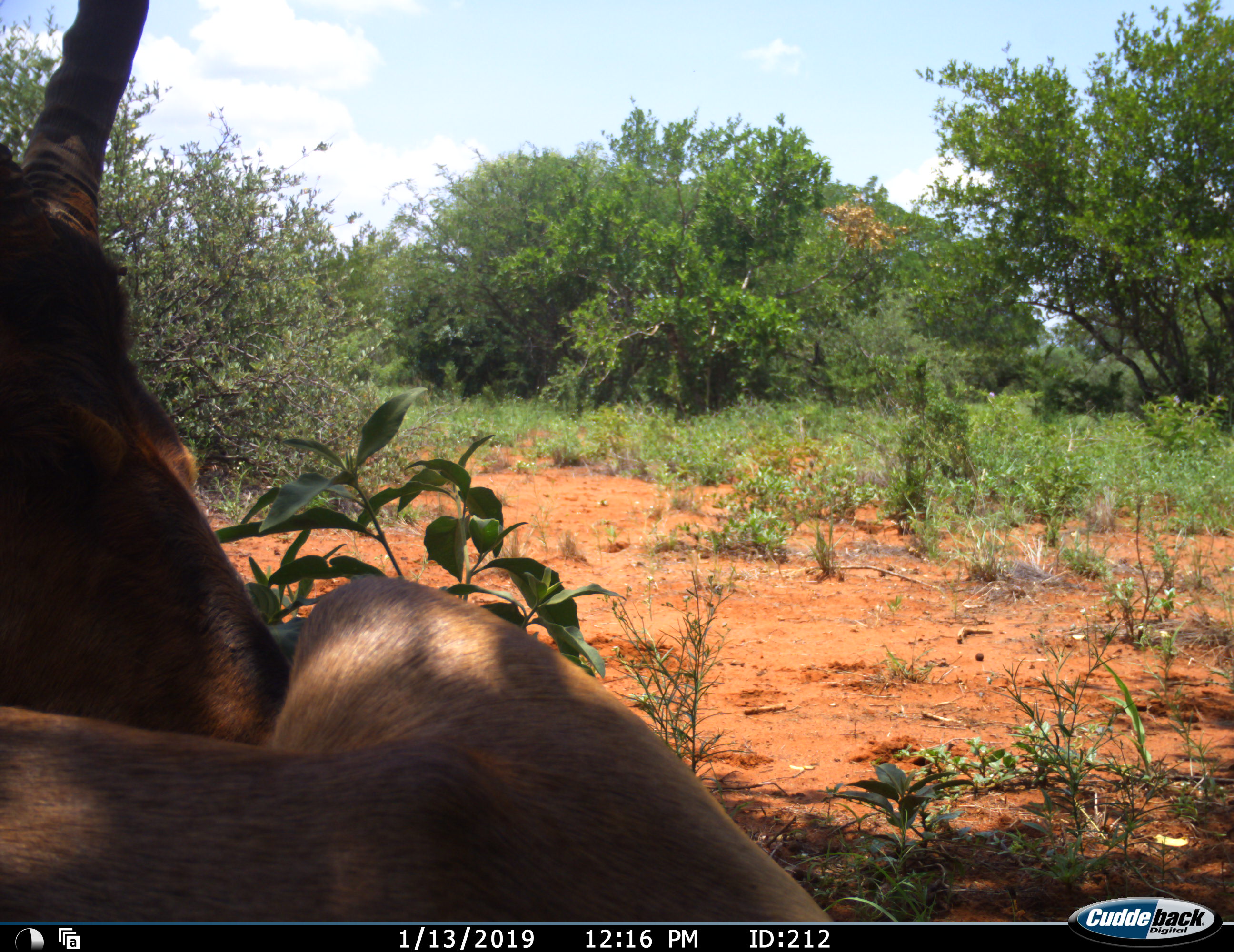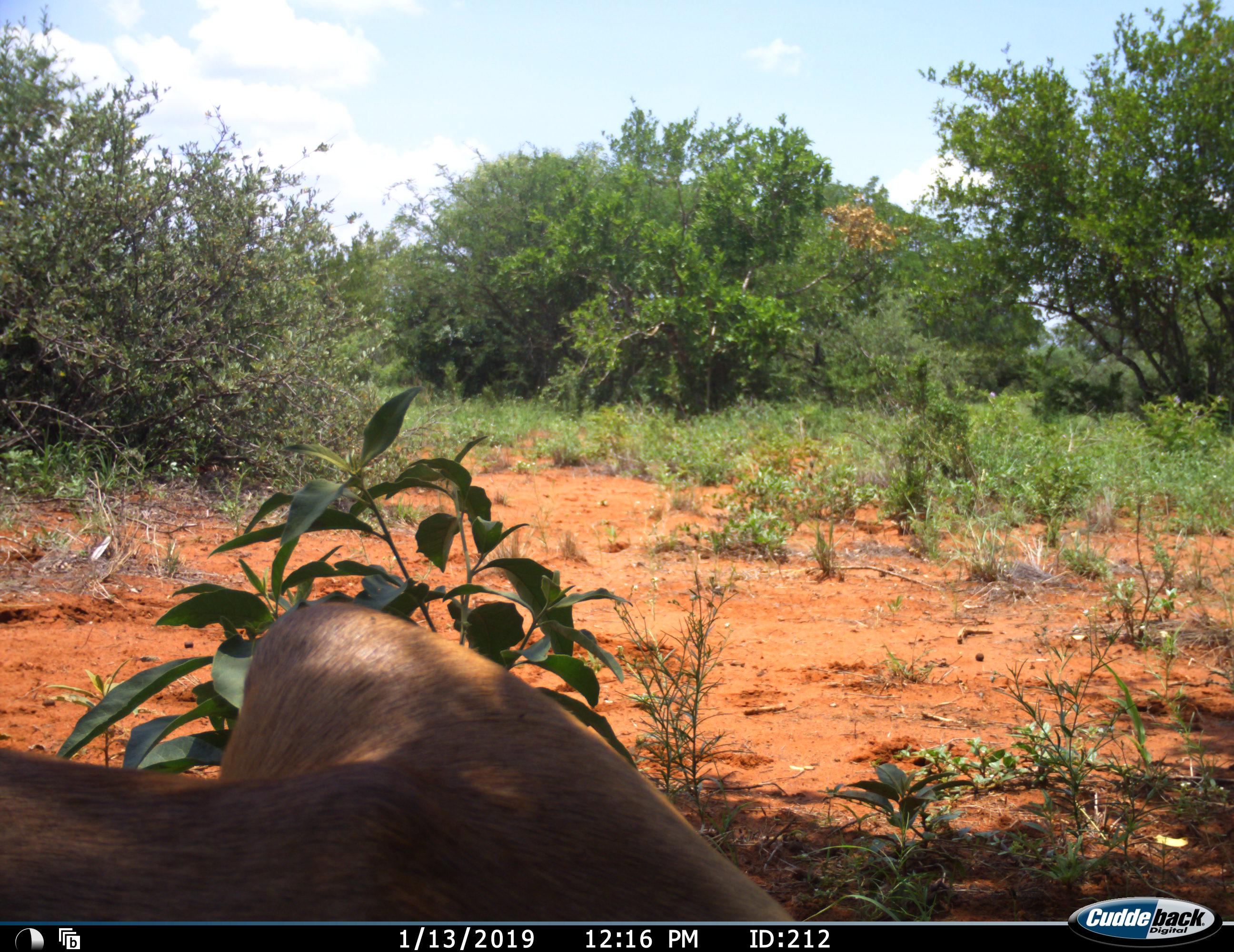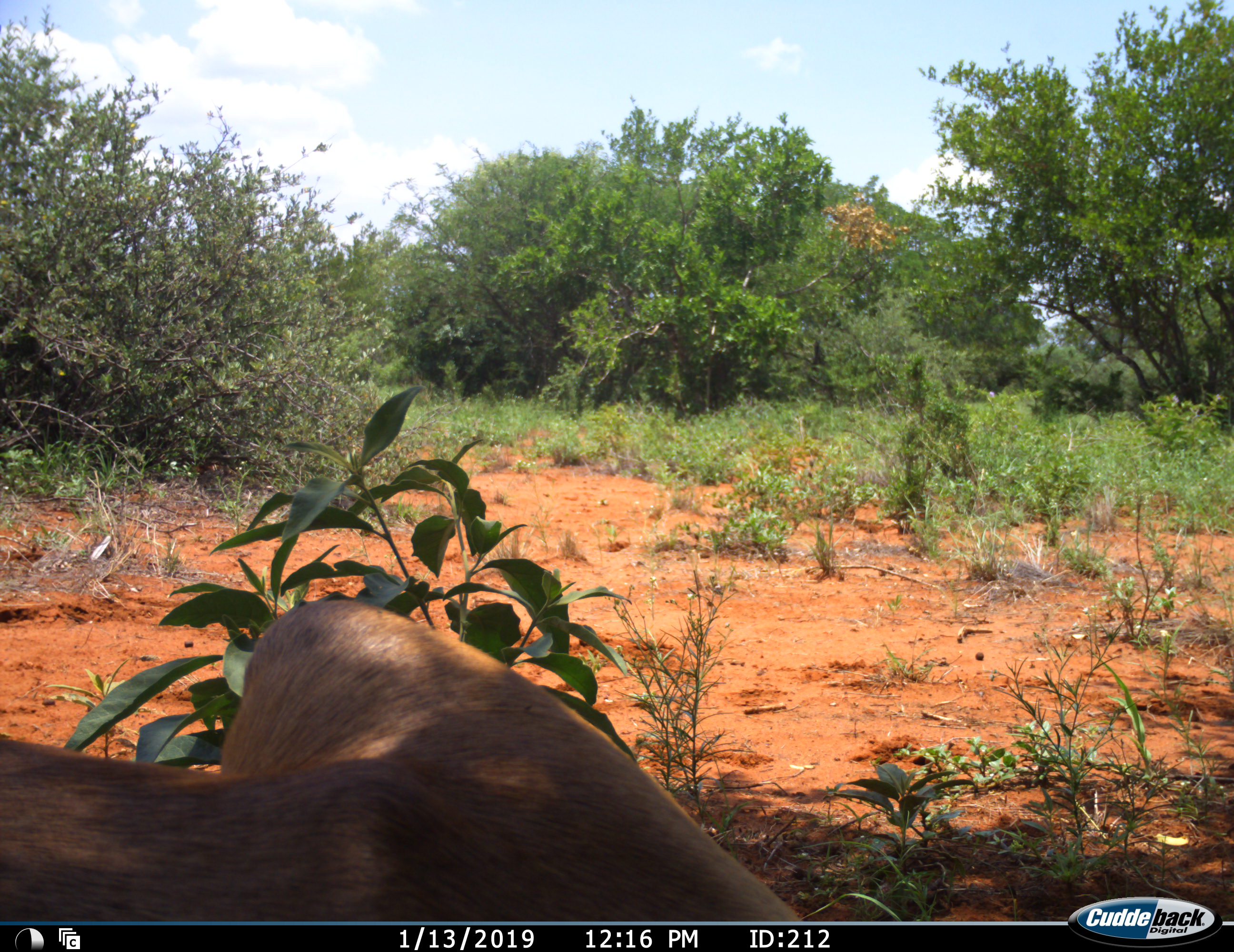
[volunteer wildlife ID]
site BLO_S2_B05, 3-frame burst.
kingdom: Animalia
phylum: Chordata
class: Mammalia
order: Artiodactyla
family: Bovidae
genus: Aepyceros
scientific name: Aepyceros melampus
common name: impala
Impala (Aepyceros melampus), count 1. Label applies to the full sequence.